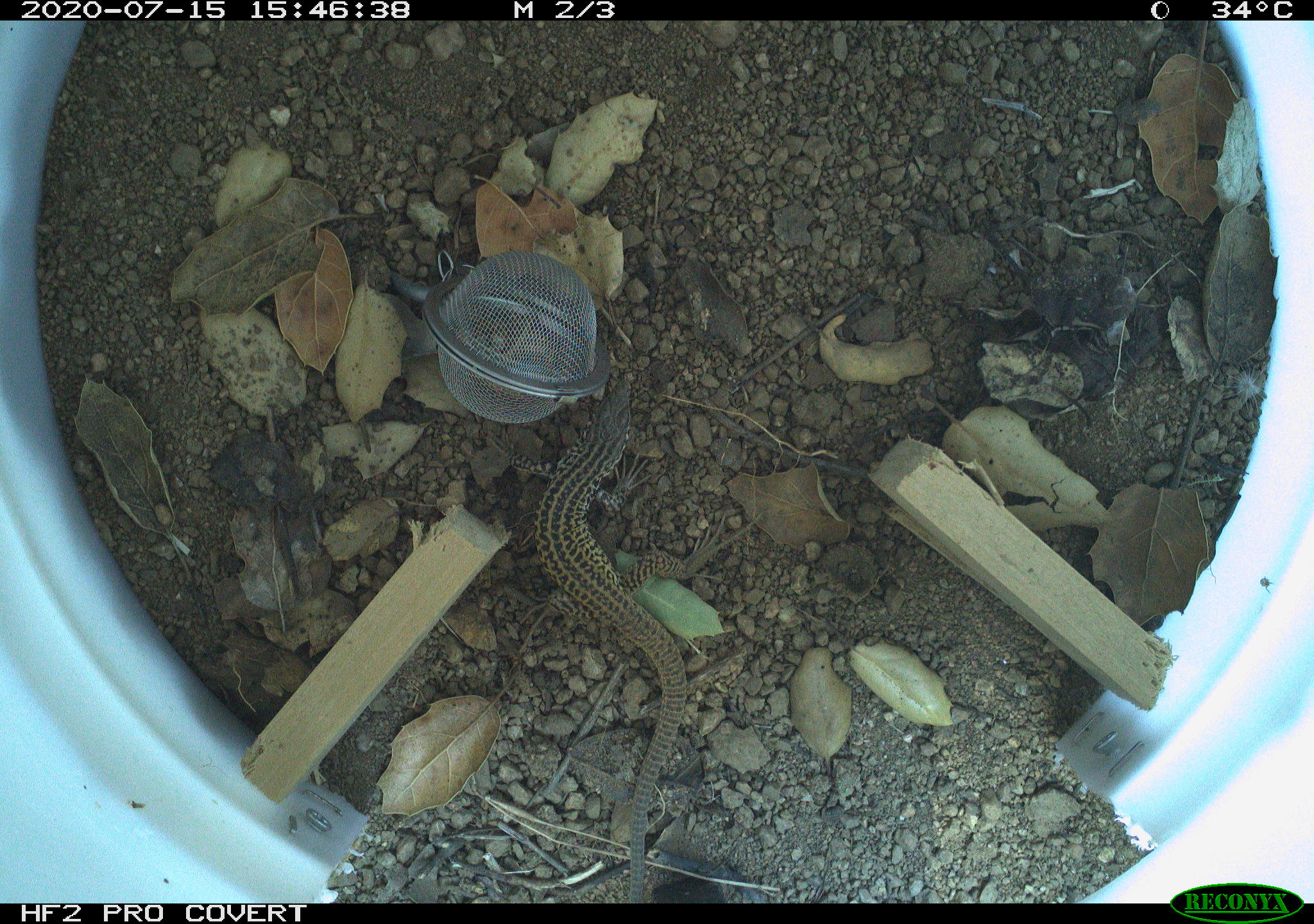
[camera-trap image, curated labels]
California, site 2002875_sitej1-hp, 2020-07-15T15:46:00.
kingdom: Animalia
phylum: Chordata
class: Reptilia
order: Squamata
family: Teiidae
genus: Aspidoscelis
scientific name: Aspidoscelis tigris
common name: western whiptail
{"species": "western whiptail (Aspidoscelis tigris)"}